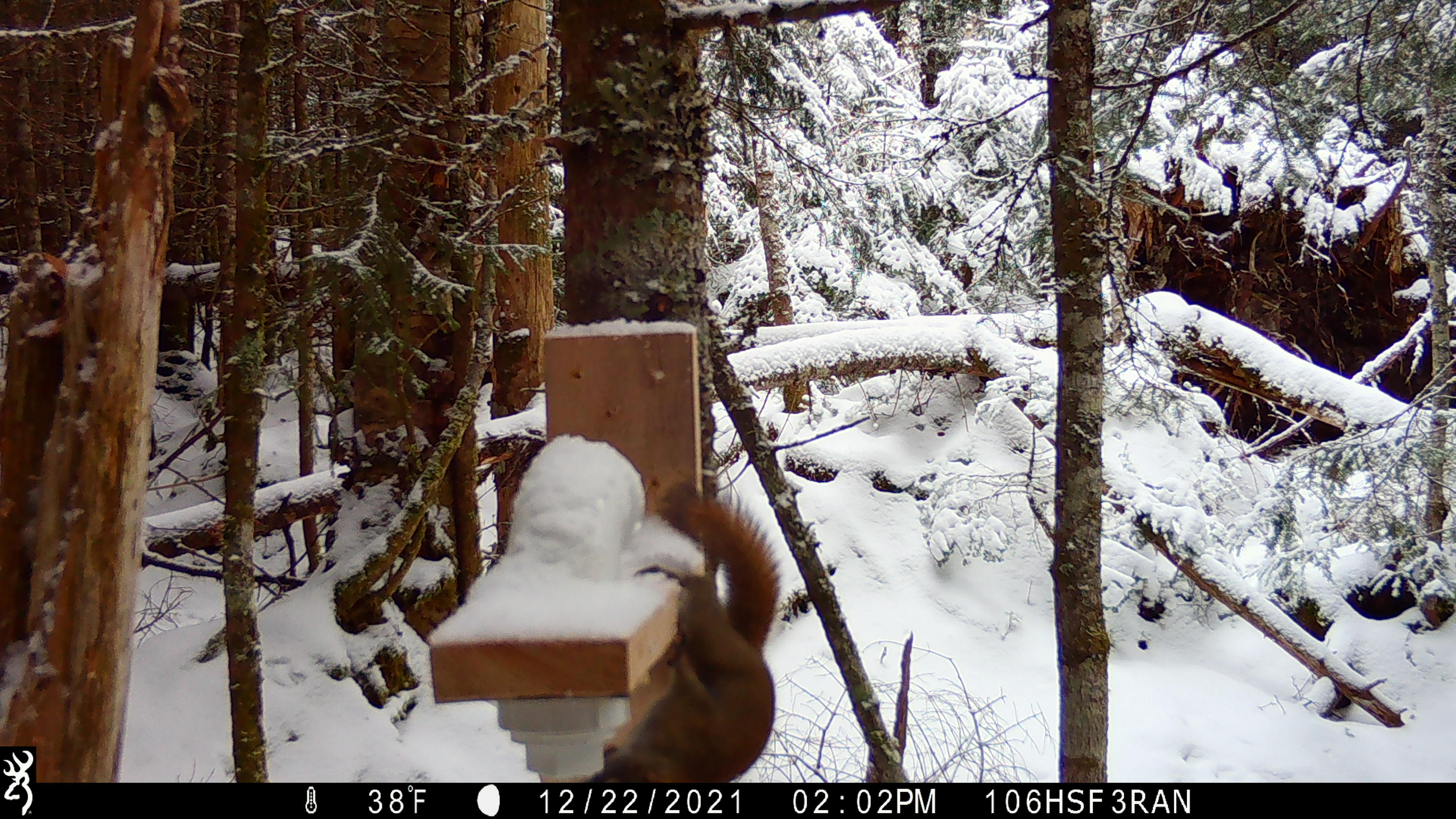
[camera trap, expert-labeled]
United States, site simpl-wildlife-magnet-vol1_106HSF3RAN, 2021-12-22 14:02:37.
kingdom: Animalia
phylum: Chordata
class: Mammalia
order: Rodentia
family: Sciuridae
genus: Tamiasciurus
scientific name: Tamiasciurus hudsonicus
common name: red squirrel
Red squirrel (Tamiasciurus hudsonicus).